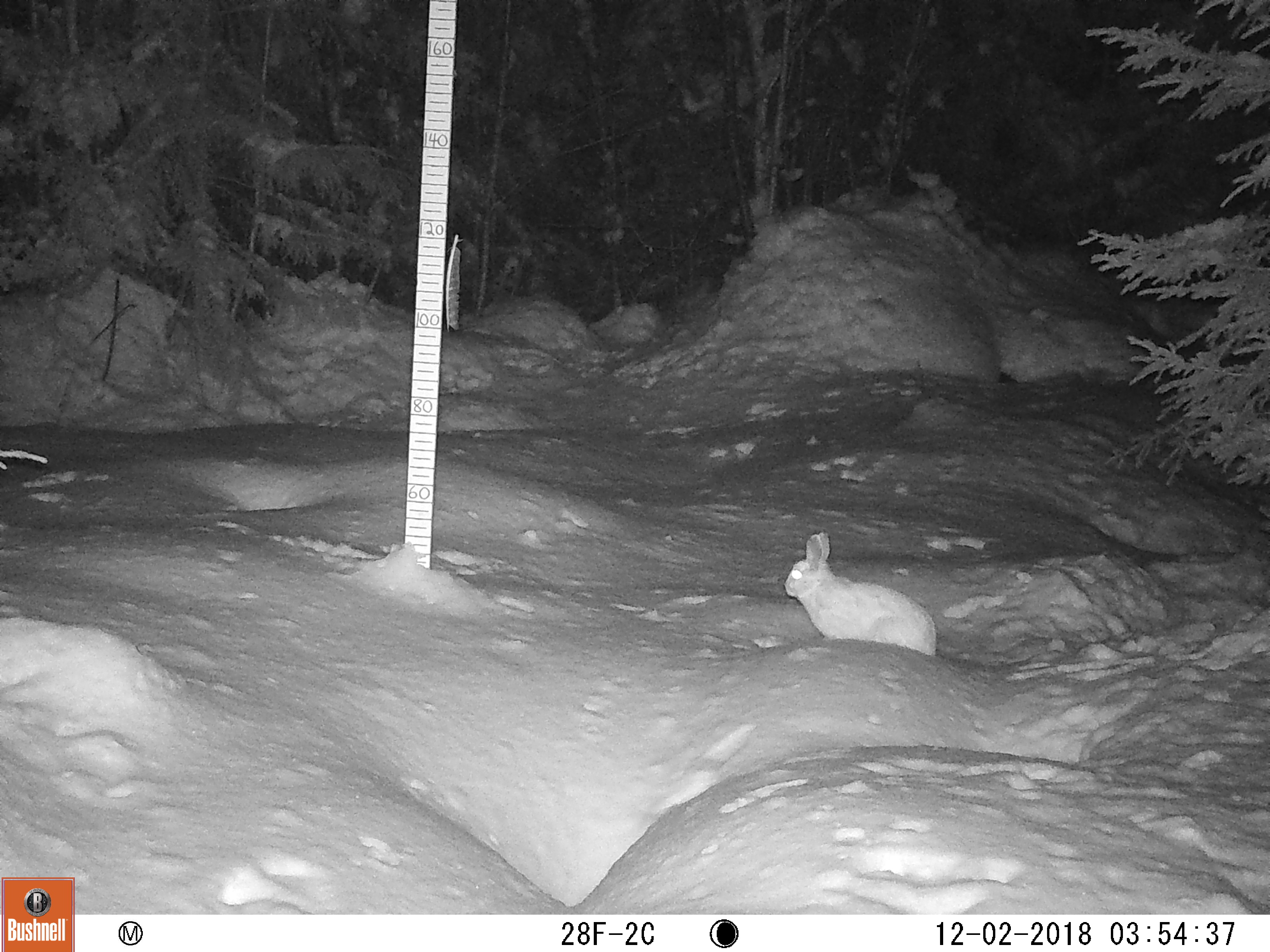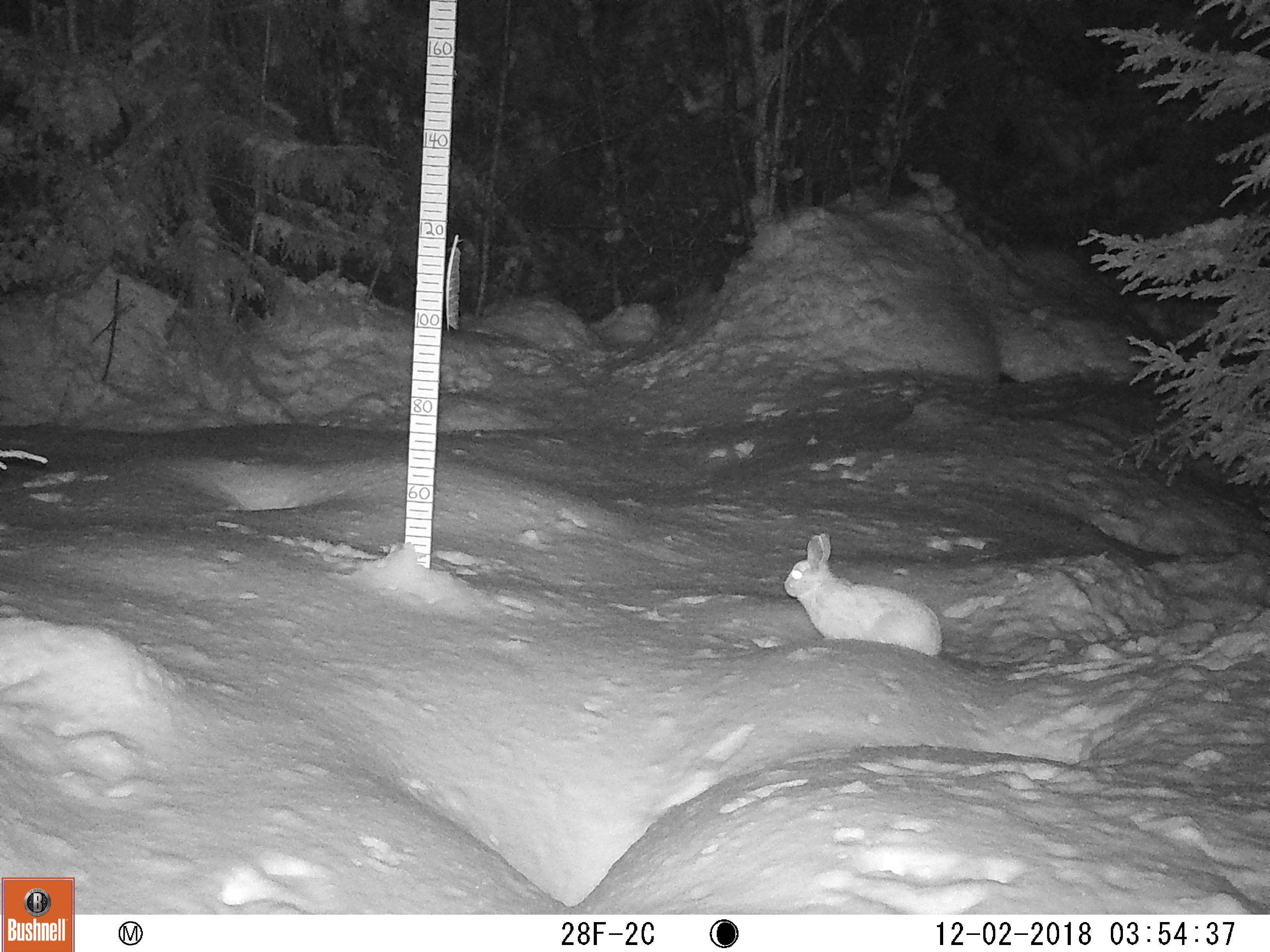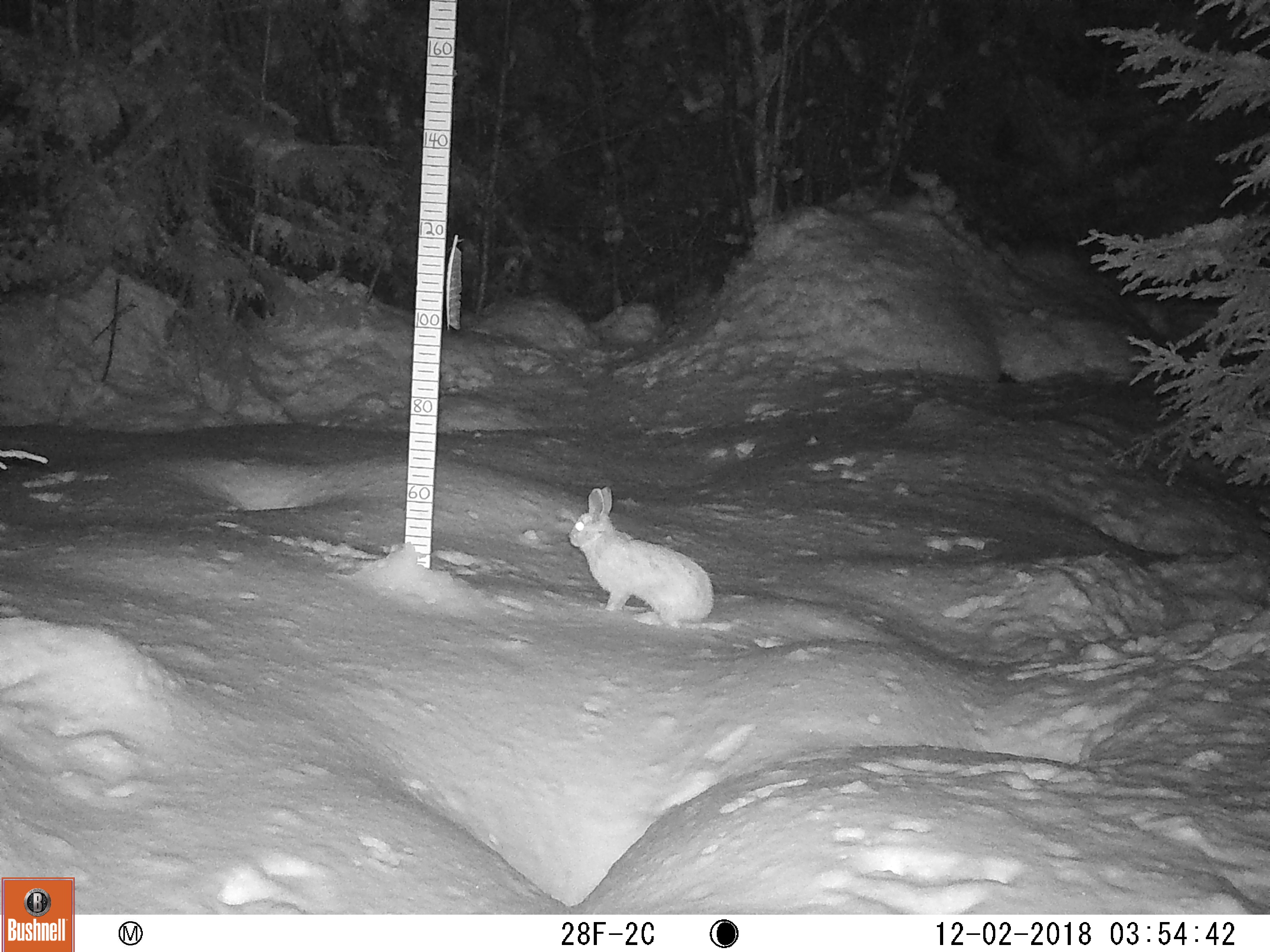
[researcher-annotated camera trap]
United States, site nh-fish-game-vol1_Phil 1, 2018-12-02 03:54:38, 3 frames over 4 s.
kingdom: Animalia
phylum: Chordata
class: Mammalia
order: Lagomorpha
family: Leporidae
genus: Lepus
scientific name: Lepus americanus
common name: snowshoe hare